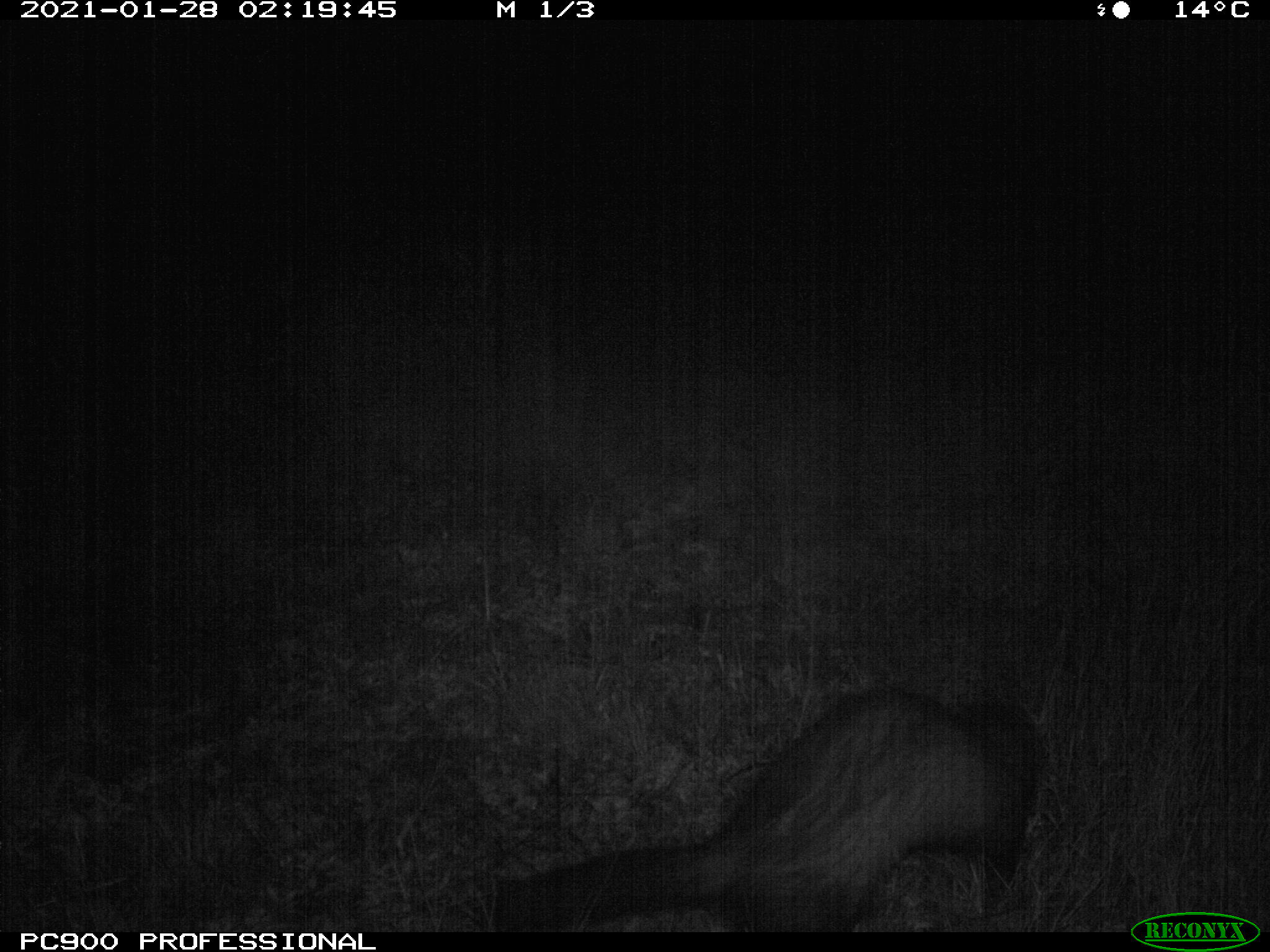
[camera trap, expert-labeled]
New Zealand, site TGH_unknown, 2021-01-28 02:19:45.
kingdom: Animalia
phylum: Chordata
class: Mammalia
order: Carnivora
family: Mustelidae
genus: Mustela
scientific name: Mustela furo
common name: ferret